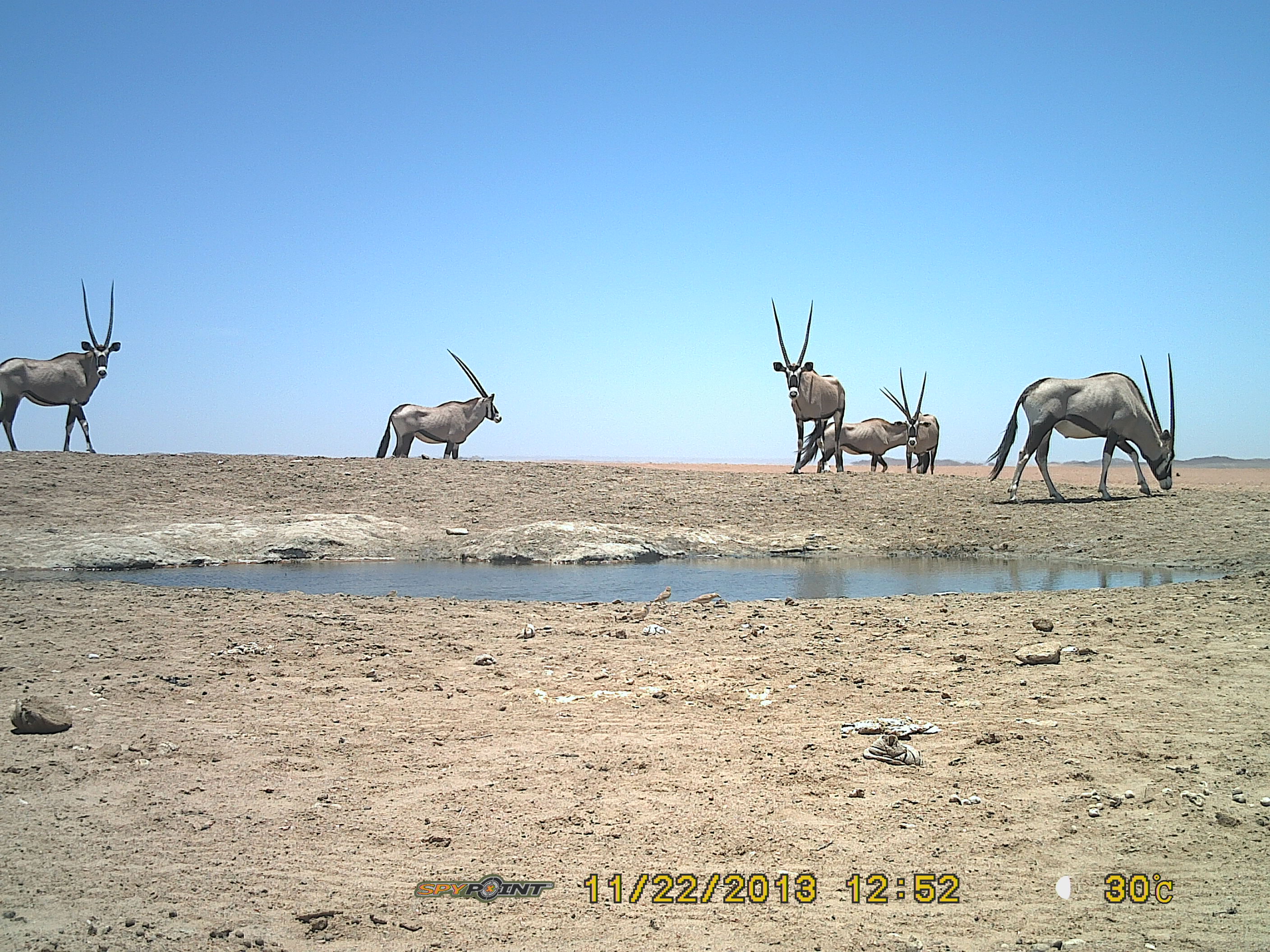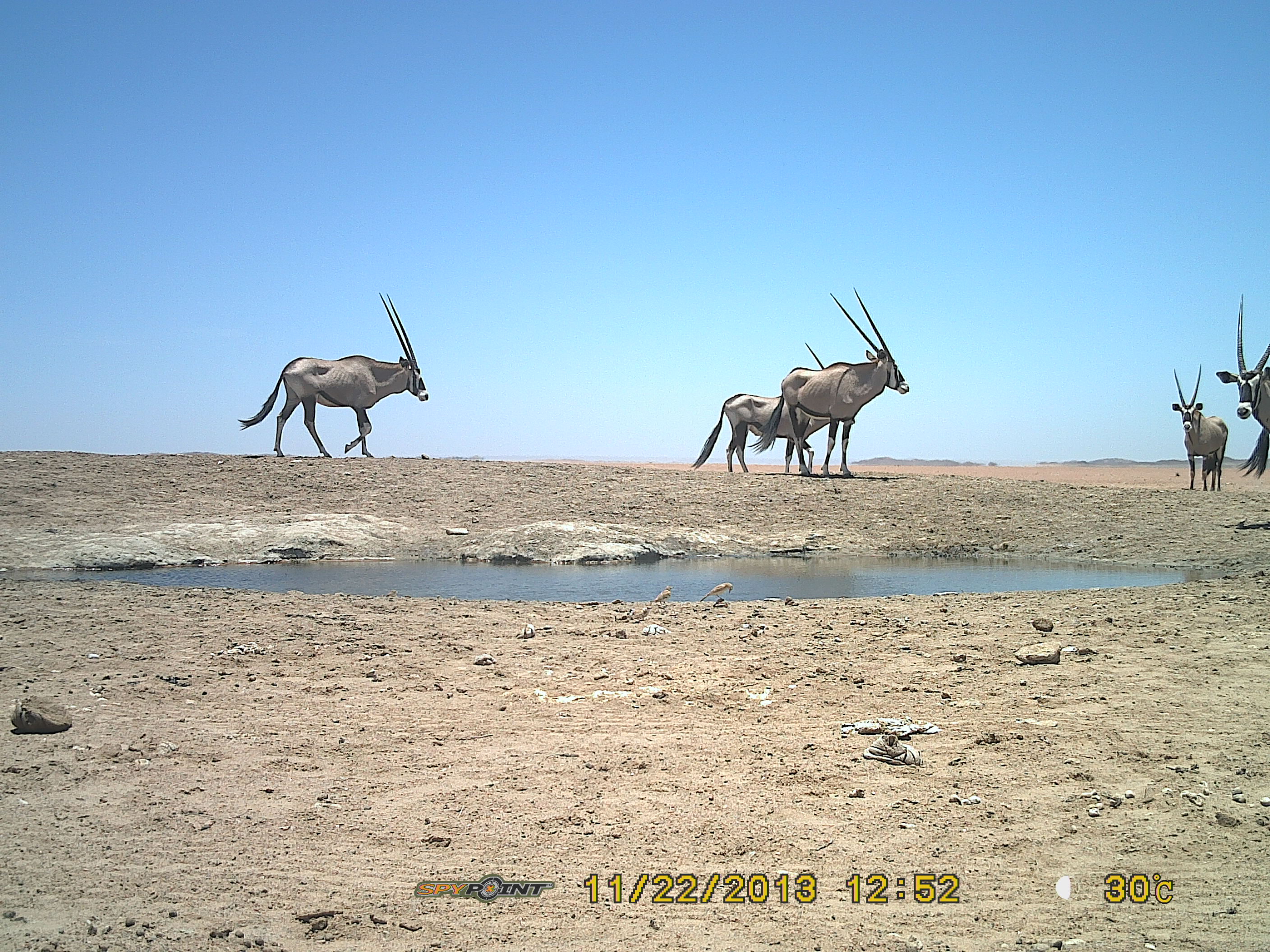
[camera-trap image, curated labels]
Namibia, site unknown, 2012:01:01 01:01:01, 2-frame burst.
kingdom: Animalia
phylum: Chordata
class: Mammalia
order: Artiodactyla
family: Bovidae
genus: Oryx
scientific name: Oryx gazella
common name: gemsbok